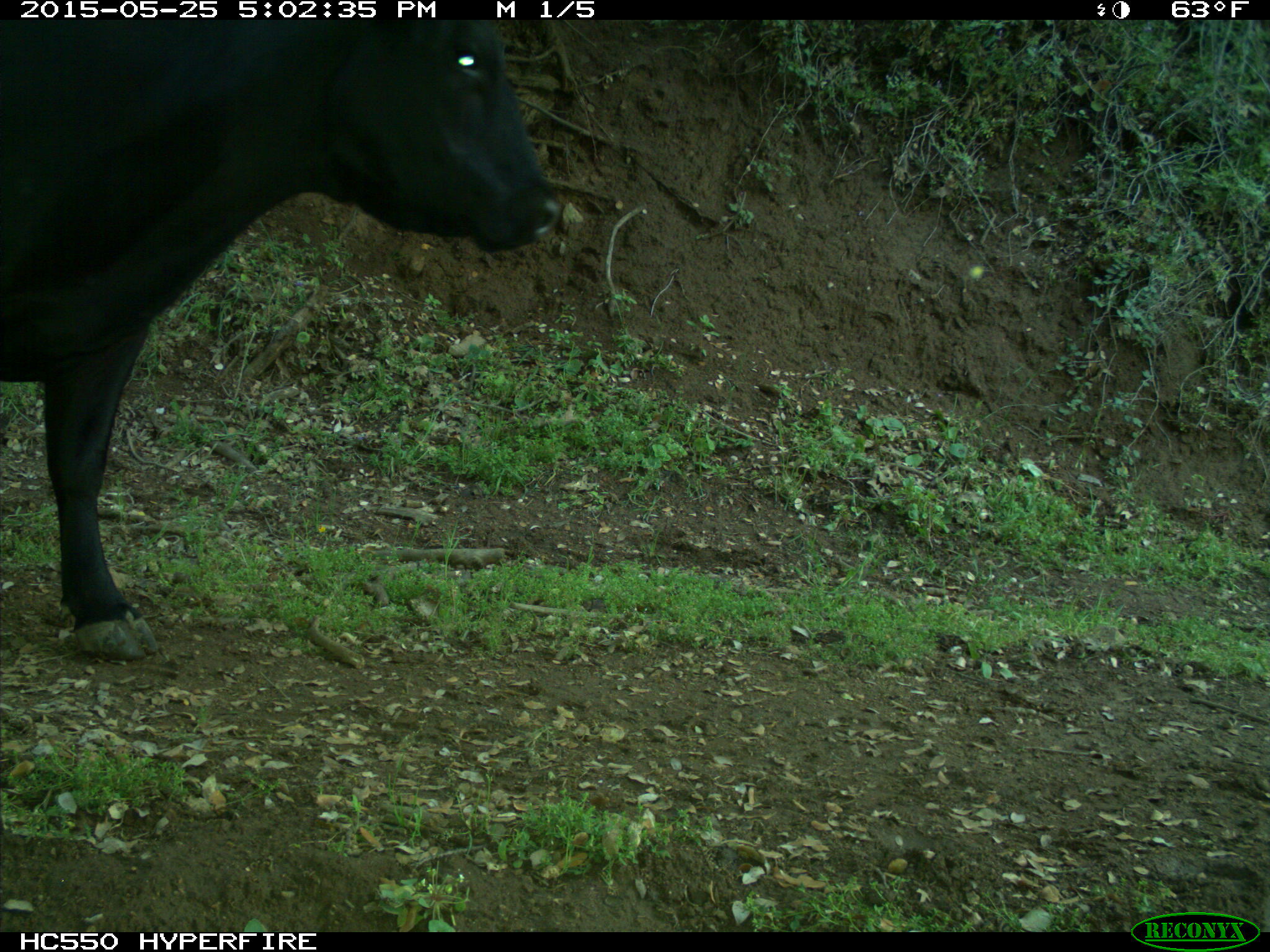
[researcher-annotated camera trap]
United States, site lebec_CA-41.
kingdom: Animalia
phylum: Chordata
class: Mammalia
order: Artiodactyla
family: Bovidae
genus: Bos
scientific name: Bos taurus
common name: domestic cow